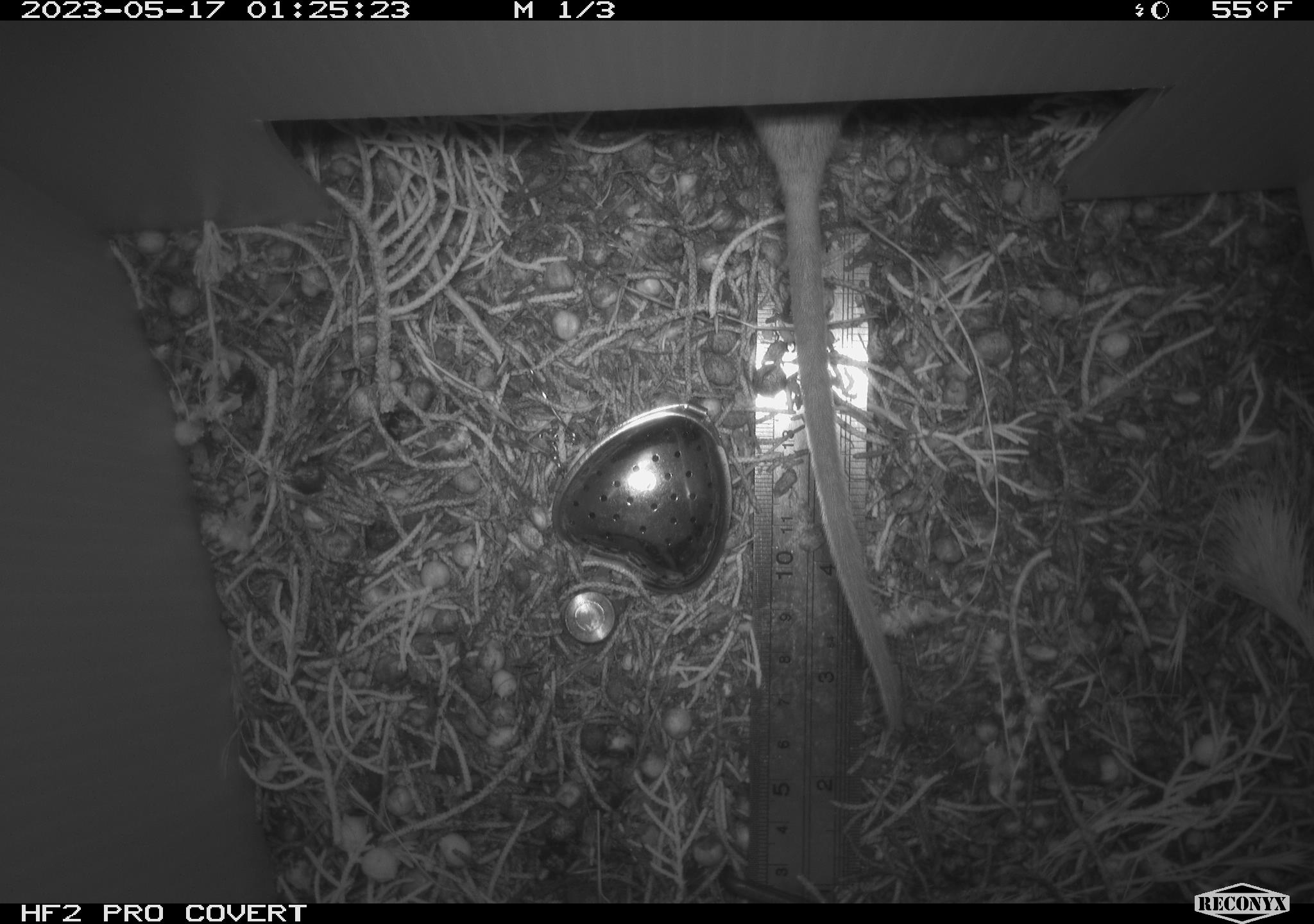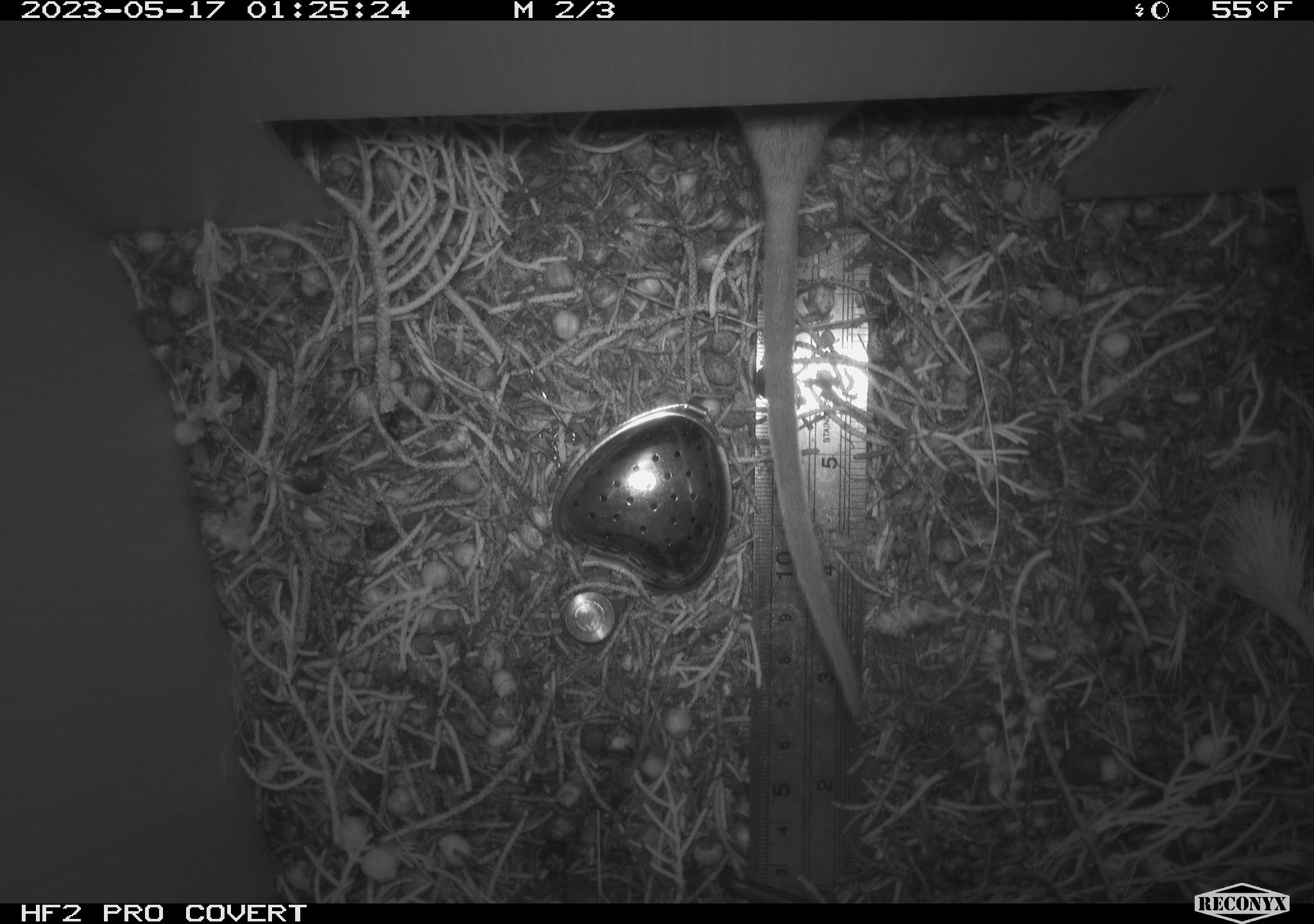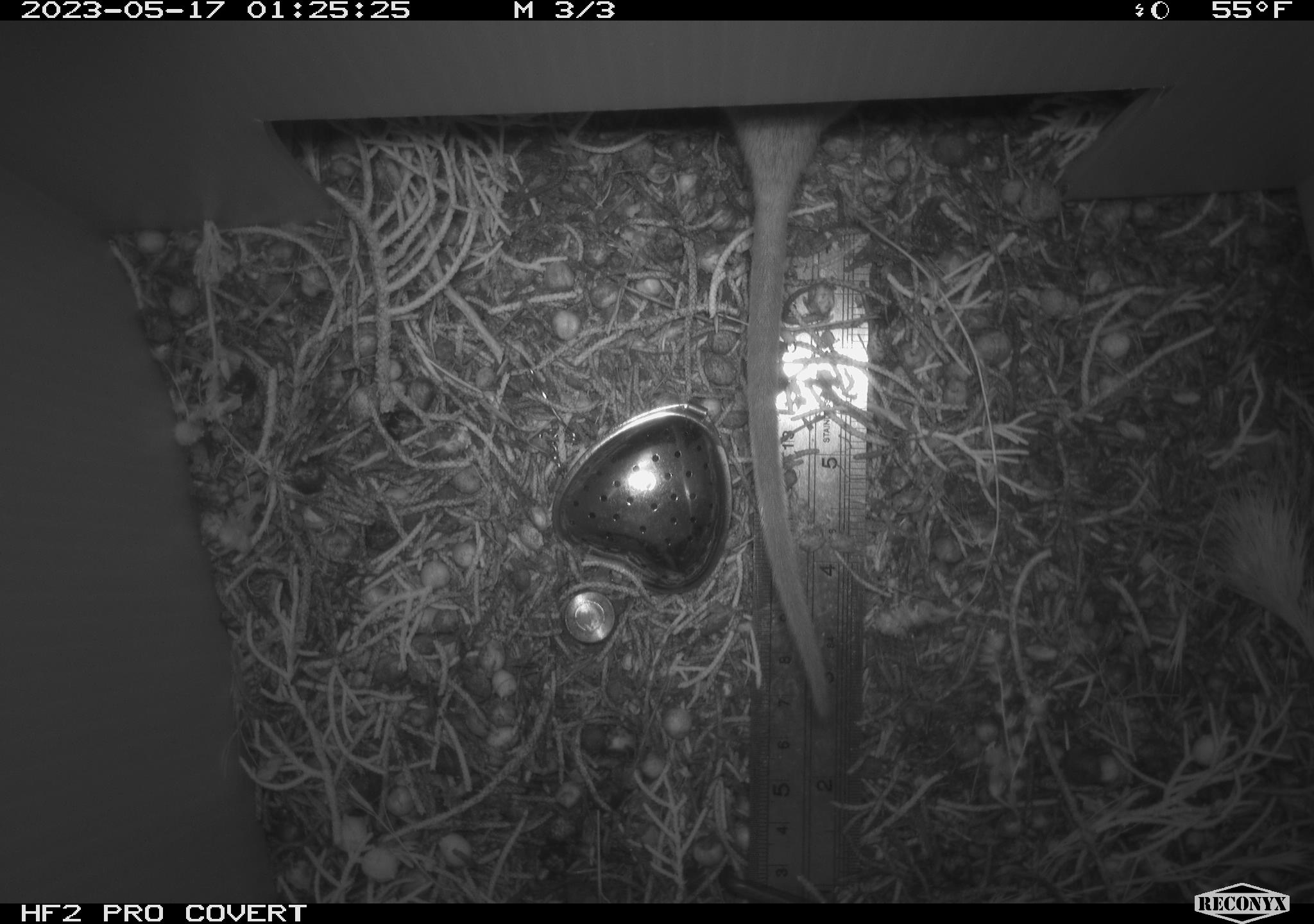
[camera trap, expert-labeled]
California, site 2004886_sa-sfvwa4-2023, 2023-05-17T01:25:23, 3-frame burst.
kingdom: Animalia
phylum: Chordata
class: Mammalia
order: Rodentia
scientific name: Rodentia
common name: mouse species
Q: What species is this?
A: Mouse species (Rodentia).